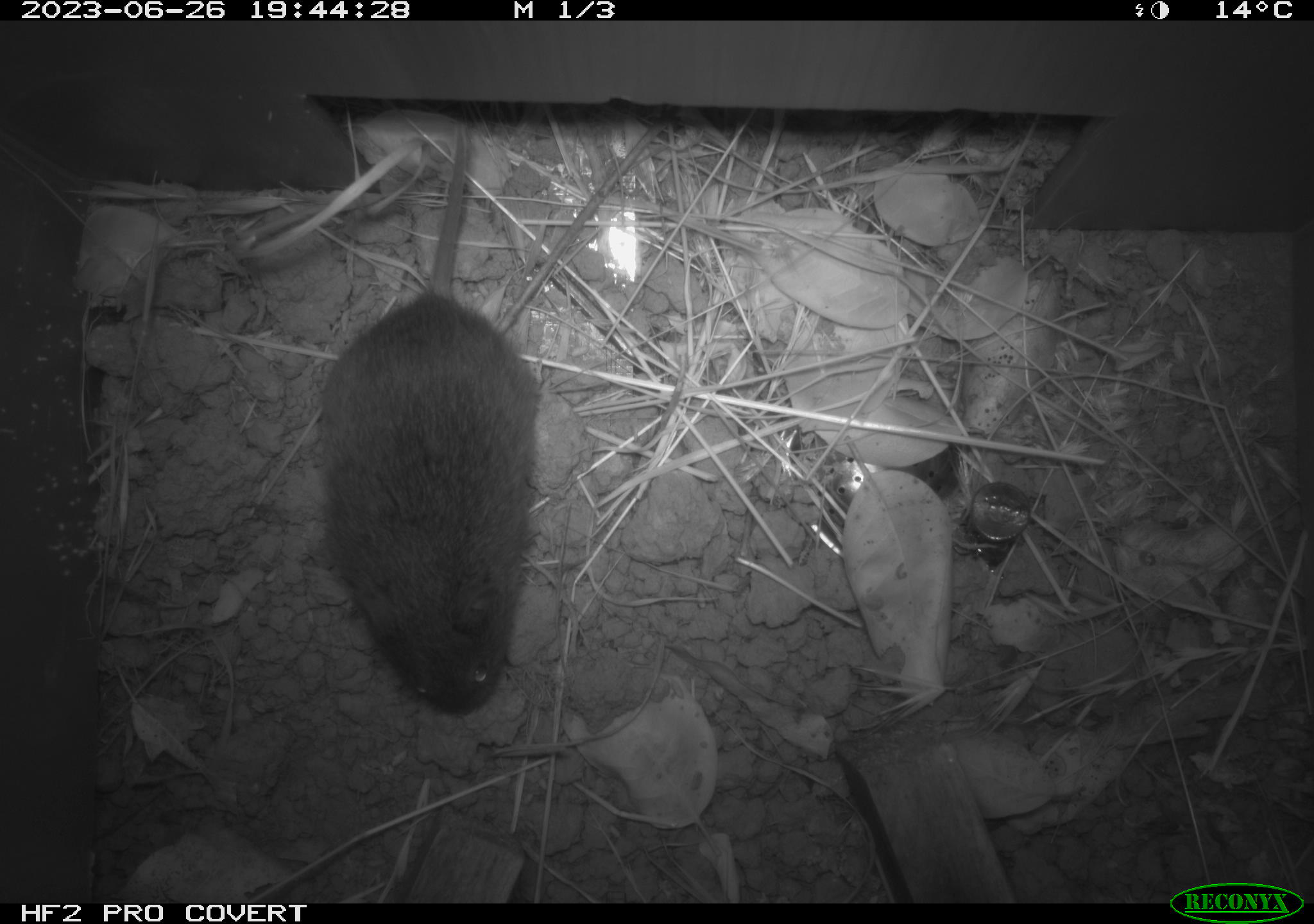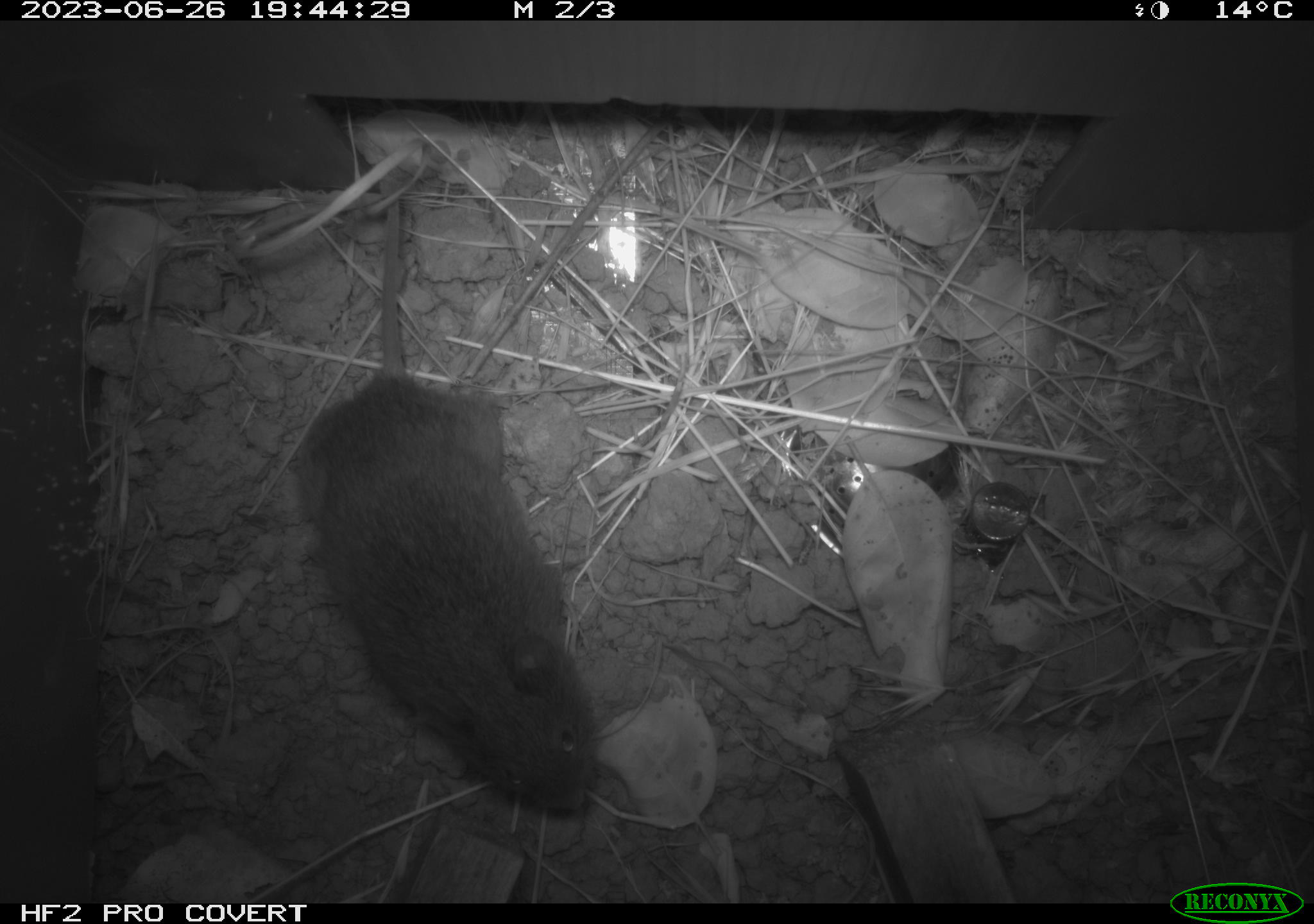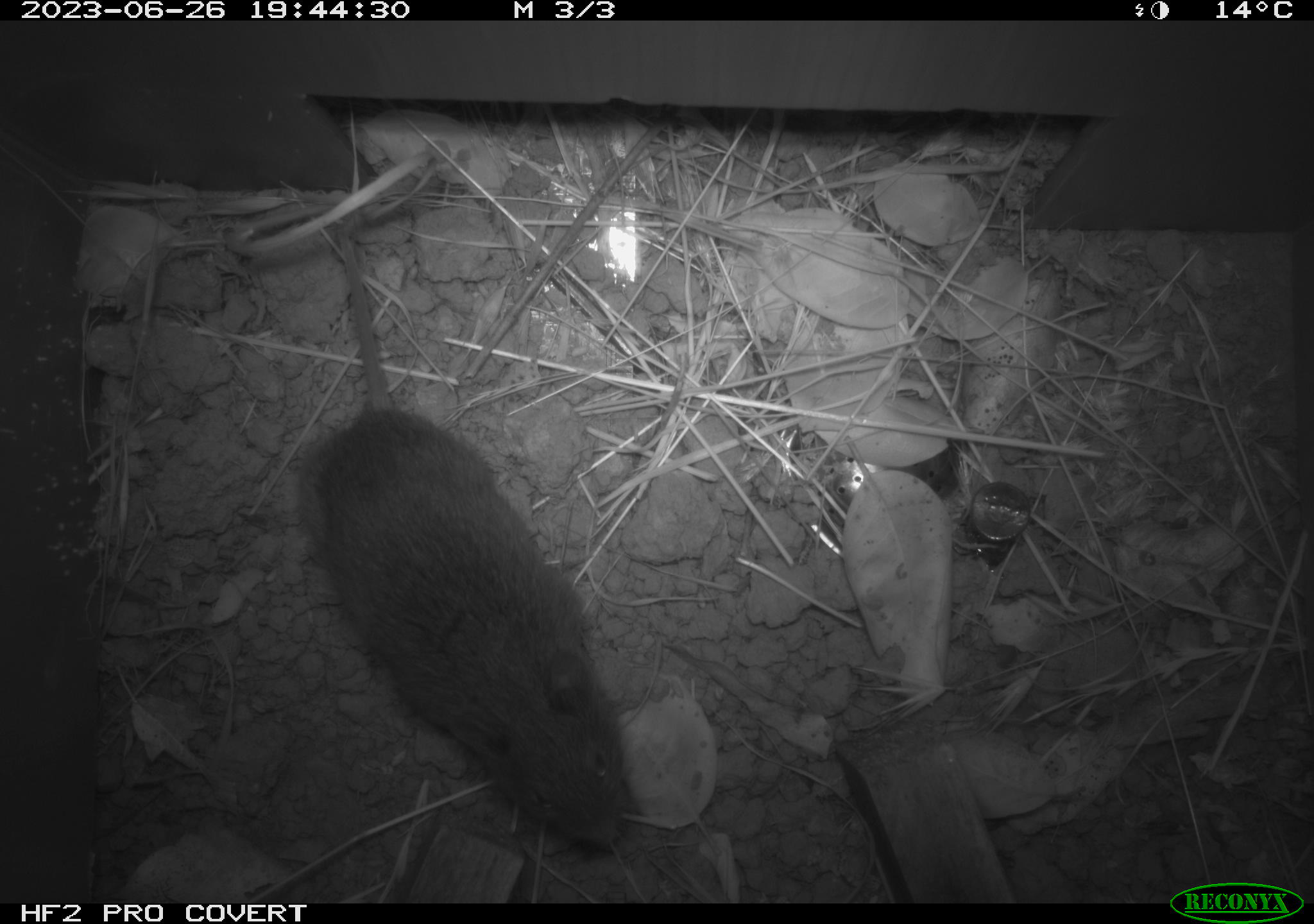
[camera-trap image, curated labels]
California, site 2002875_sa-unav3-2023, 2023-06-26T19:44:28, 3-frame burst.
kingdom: Animalia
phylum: Chordata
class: Mammalia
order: Rodentia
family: Cricetidae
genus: Microtus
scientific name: Microtus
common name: meadow vole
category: microtus species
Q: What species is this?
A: Microtus species (meadow vole) (Microtus).